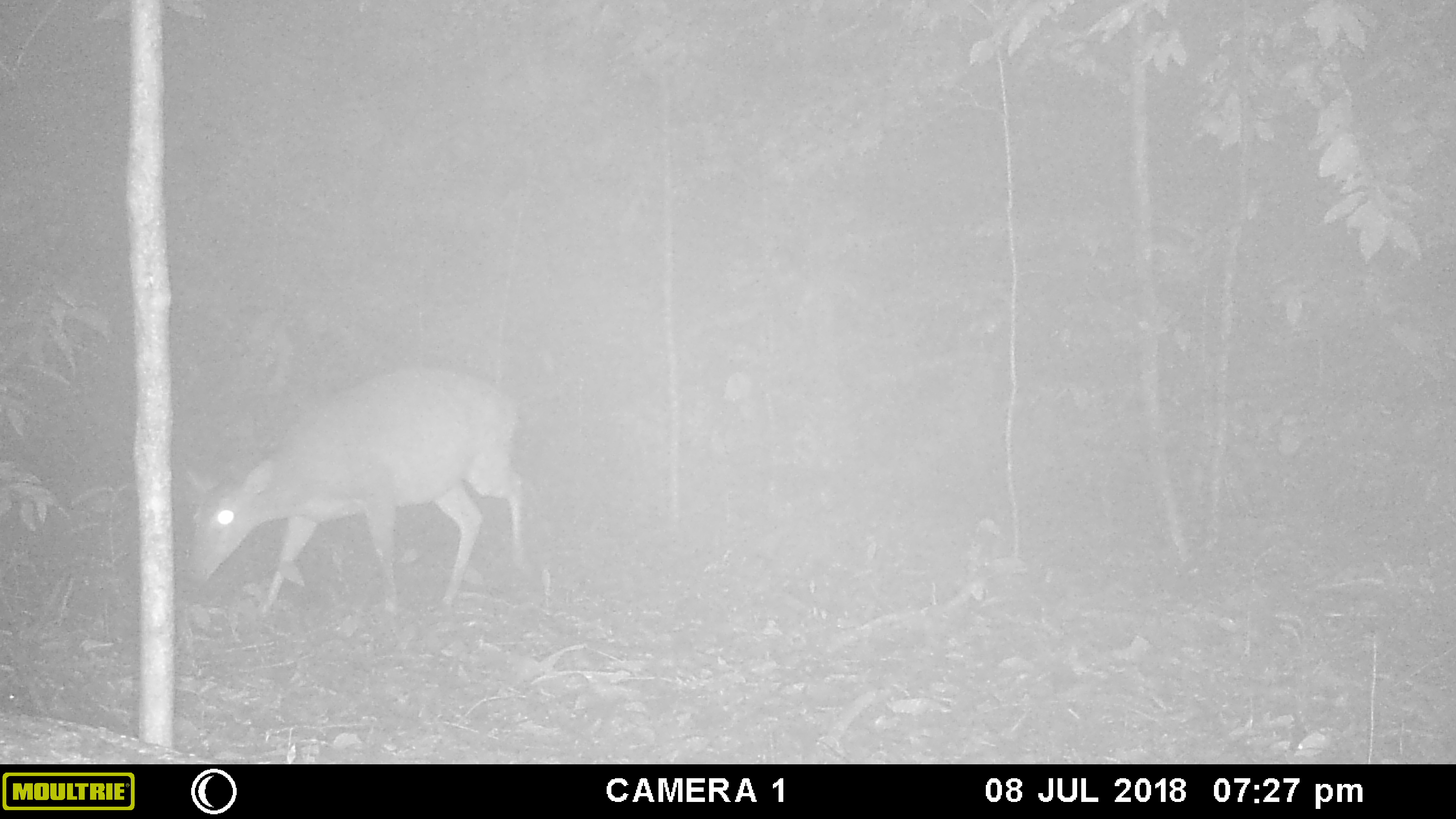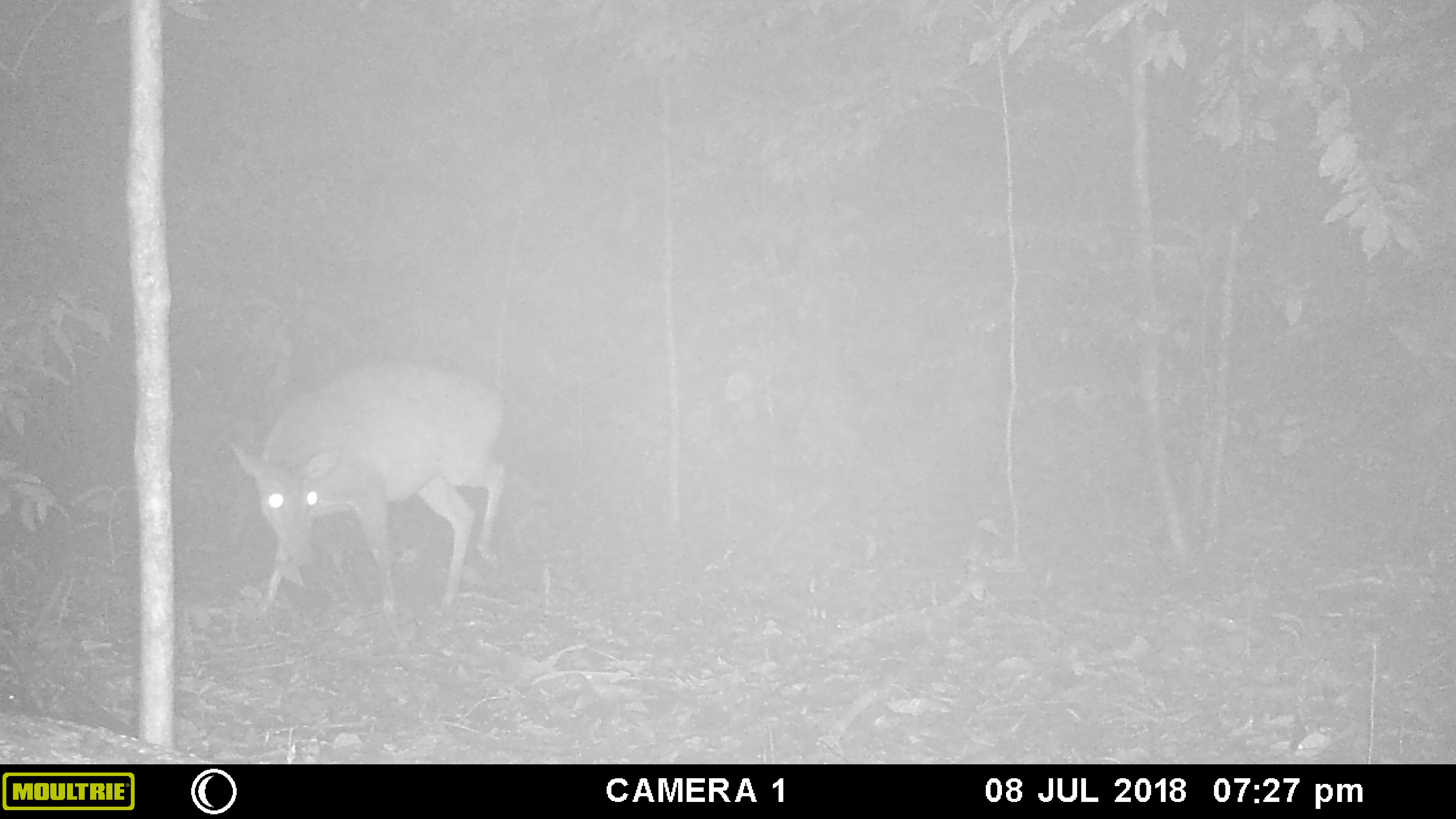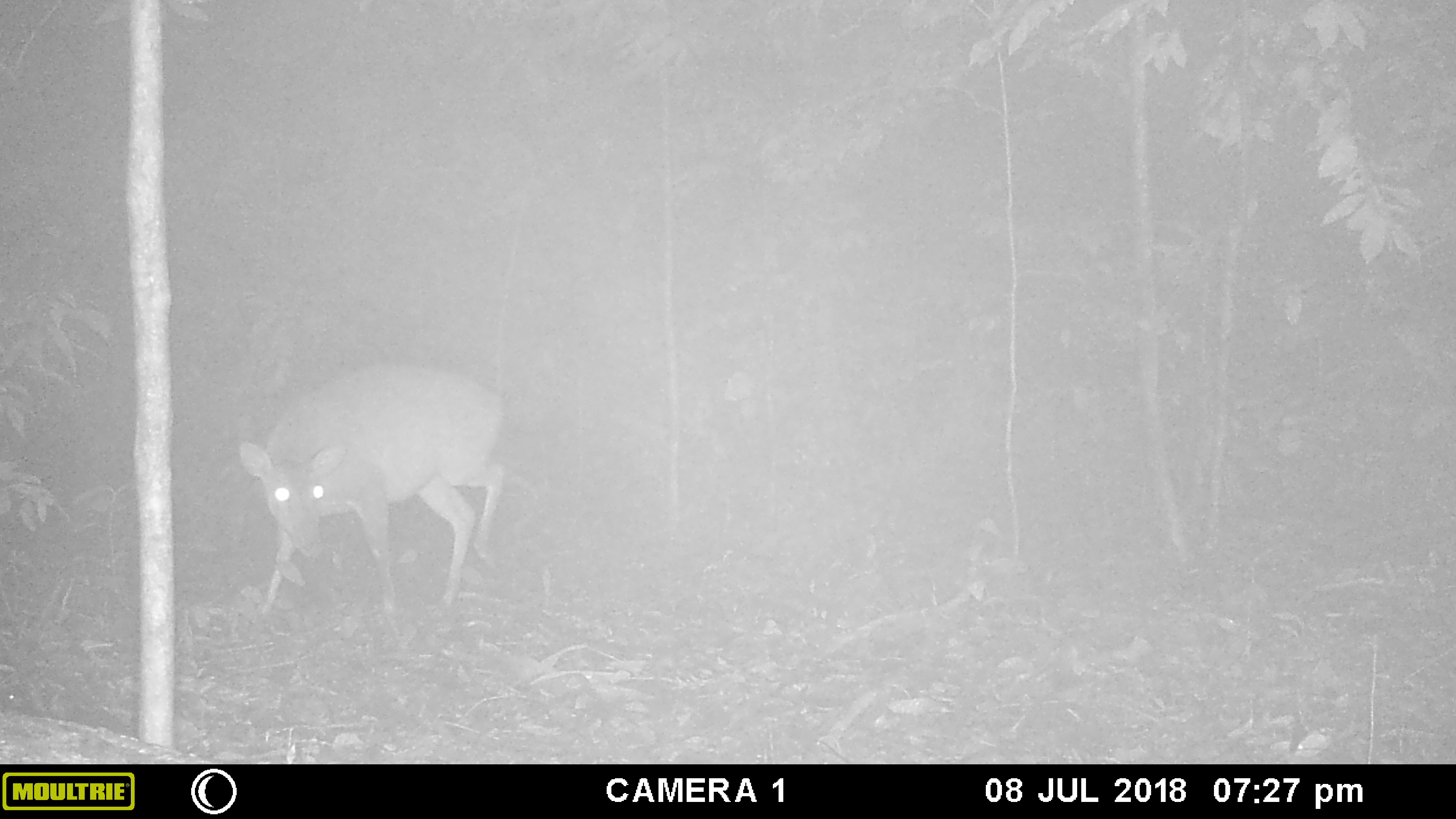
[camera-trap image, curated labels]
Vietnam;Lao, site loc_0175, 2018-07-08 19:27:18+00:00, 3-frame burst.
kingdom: Animalia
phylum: Chordata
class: Mammalia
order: Artiodactyla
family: Cervidae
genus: Muntiacus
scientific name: Muntiacus vuquangensis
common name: large-antlered muntjac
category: large antlered muntjac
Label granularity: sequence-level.